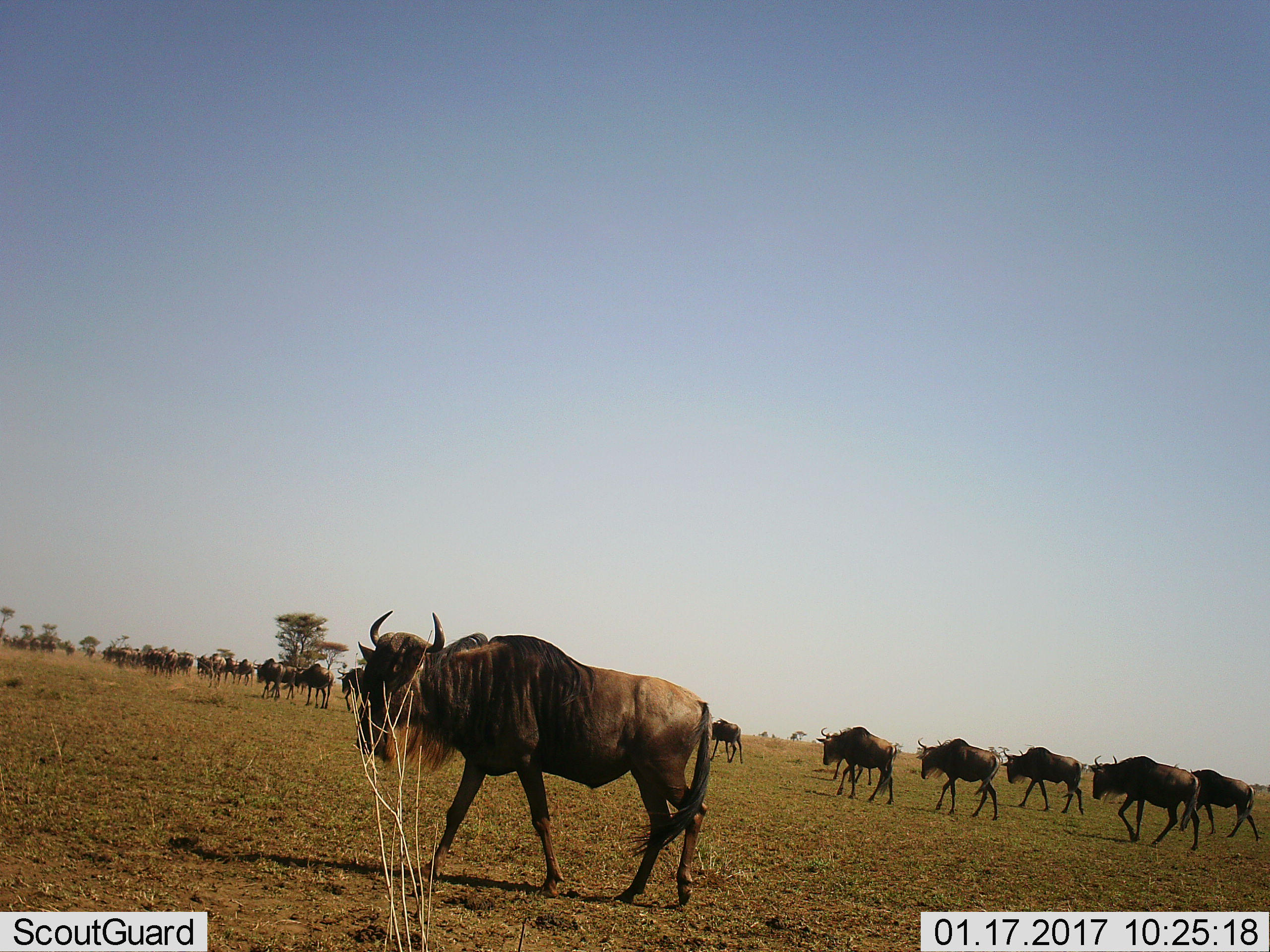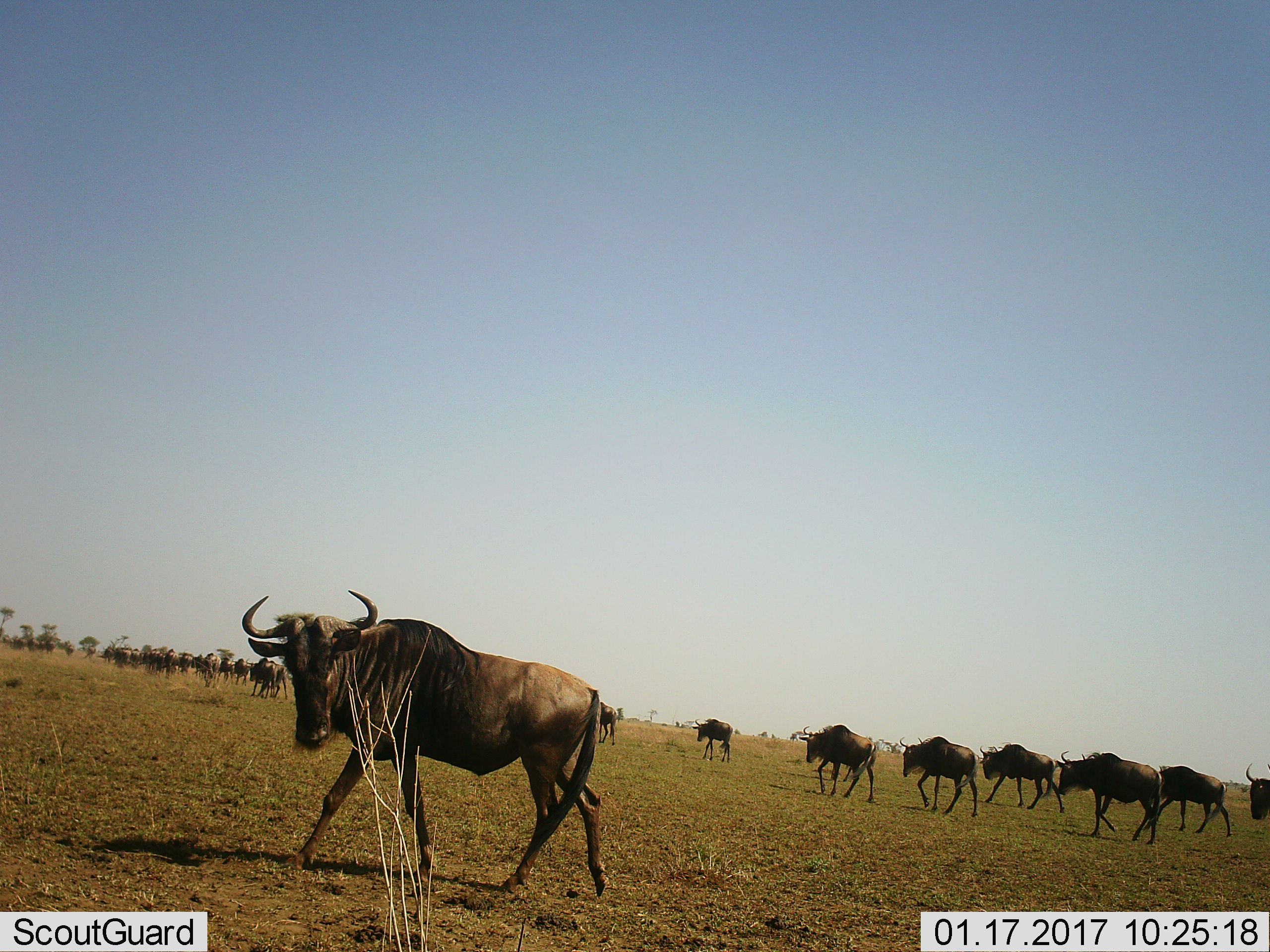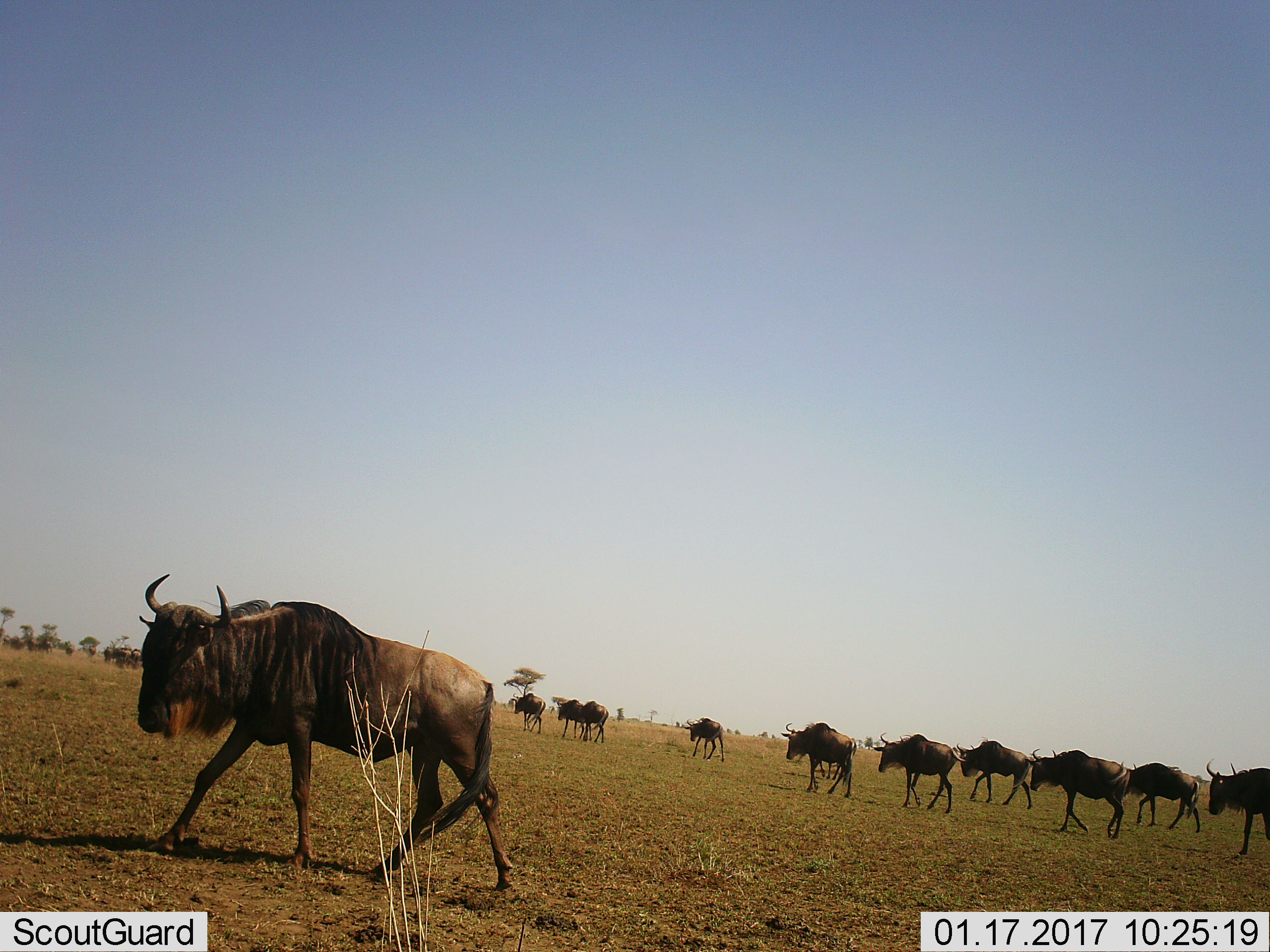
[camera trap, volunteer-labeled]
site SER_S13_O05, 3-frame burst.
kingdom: Animalia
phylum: Chordata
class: Mammalia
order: Artiodactyla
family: Bovidae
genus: Connochaetes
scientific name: Connochaetes taurinus taurinus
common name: blue wildebeest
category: wildebeestblue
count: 11-50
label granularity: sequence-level